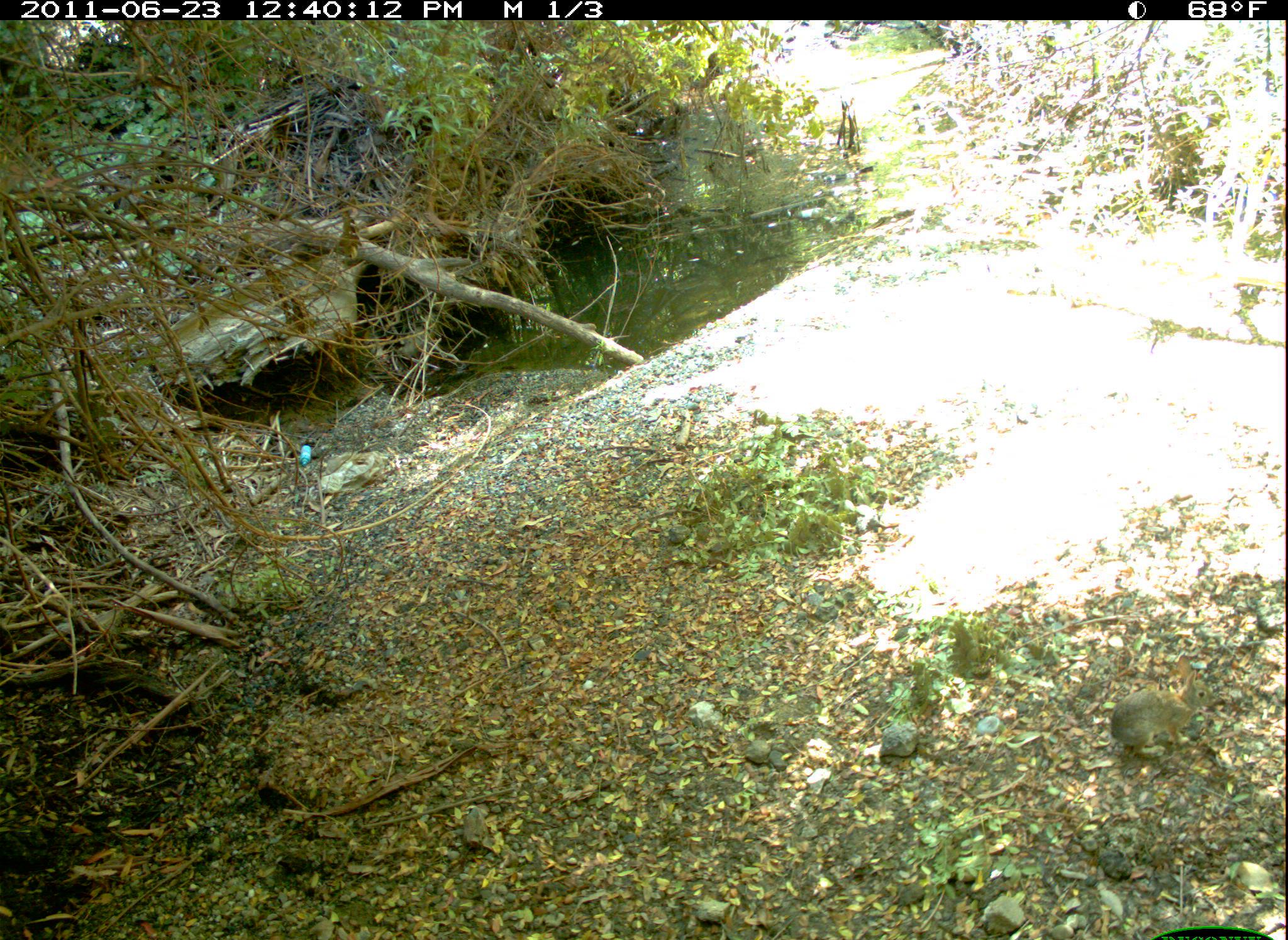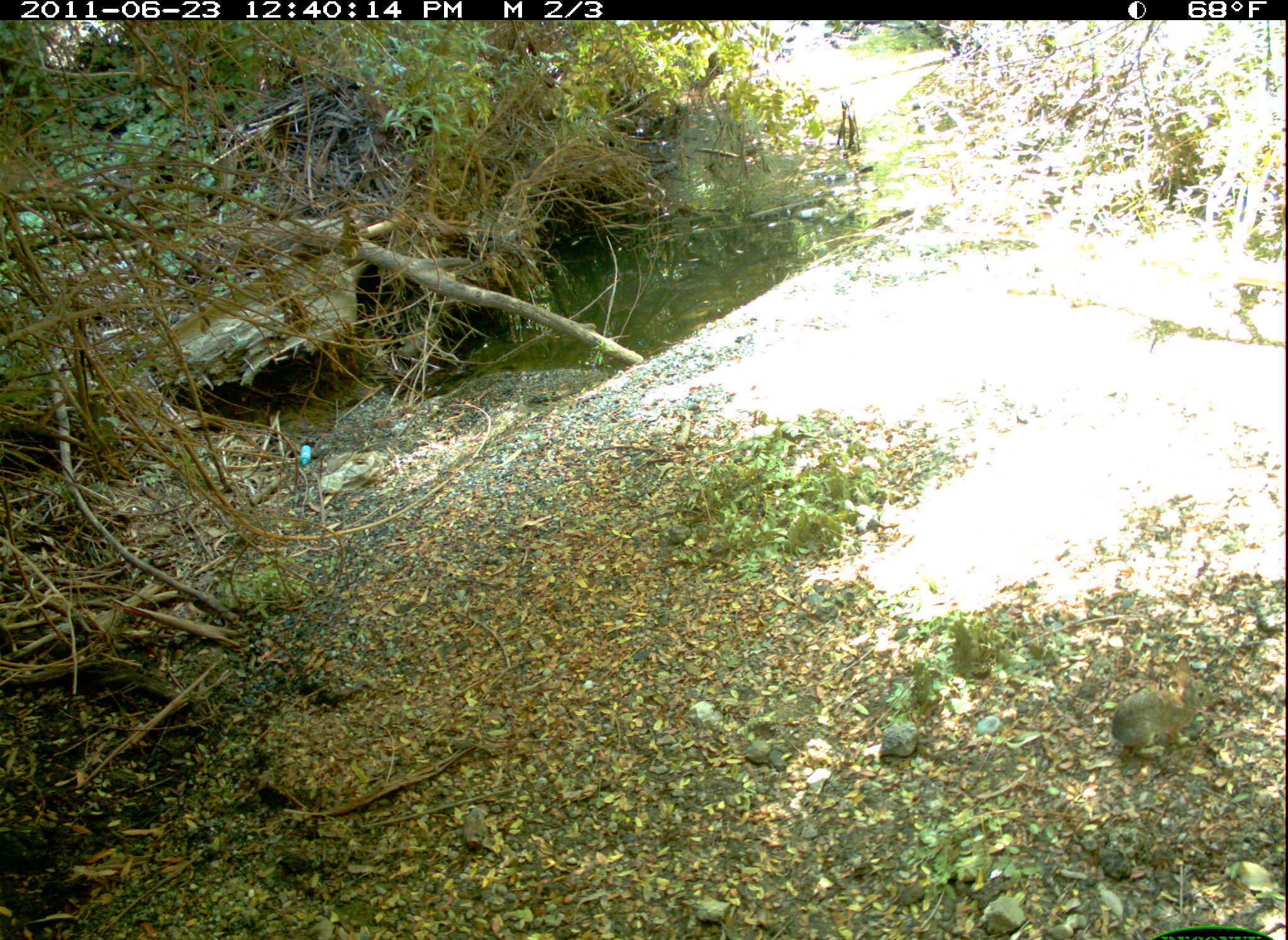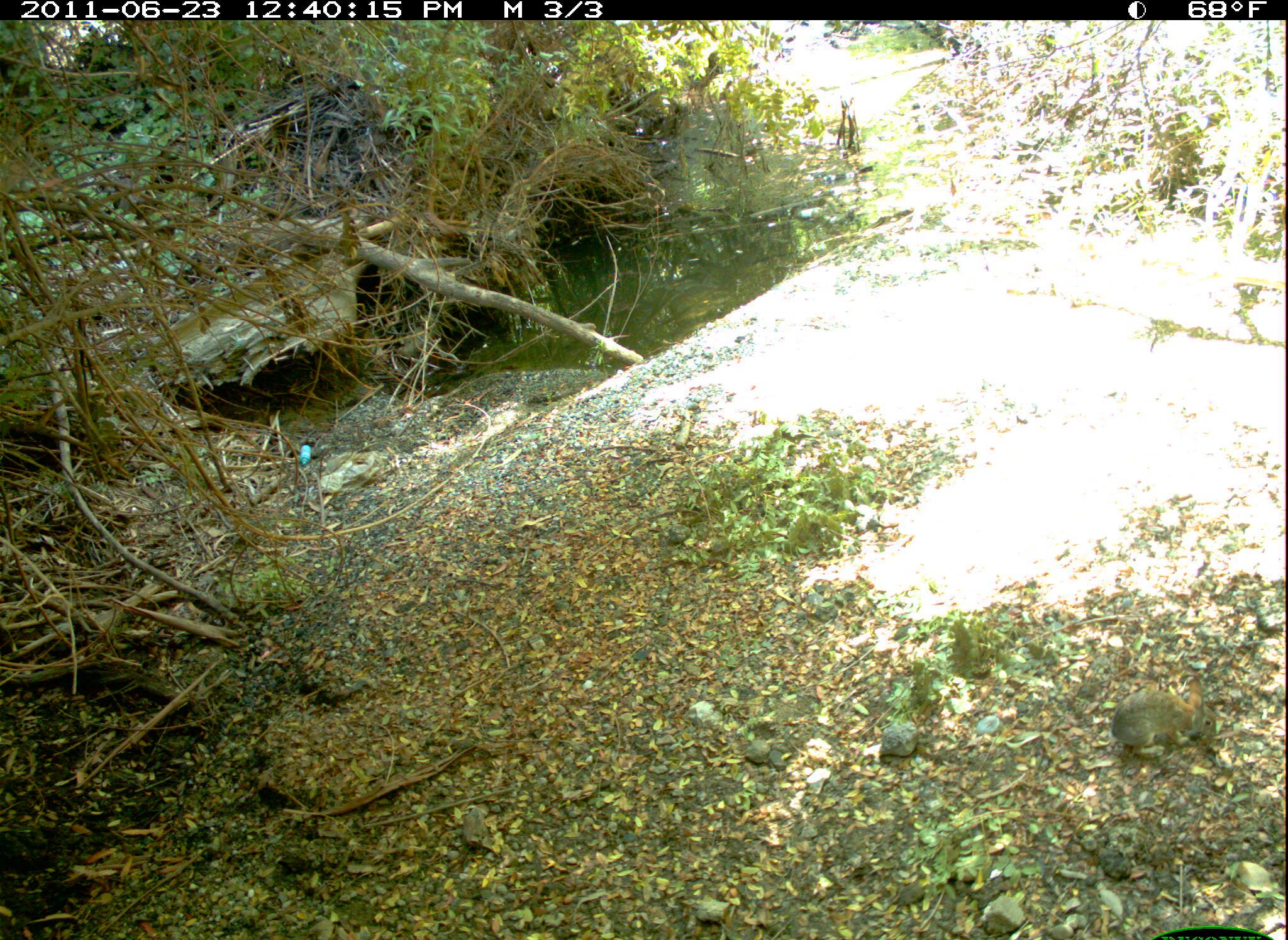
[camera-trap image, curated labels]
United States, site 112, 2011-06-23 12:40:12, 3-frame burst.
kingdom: Animalia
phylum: Chordata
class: Mammalia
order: Lagomorpha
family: Leporidae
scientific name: Leporidae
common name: rabbits and hares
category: rabbit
Rabbit (rabbits and hares) (Leporidae).